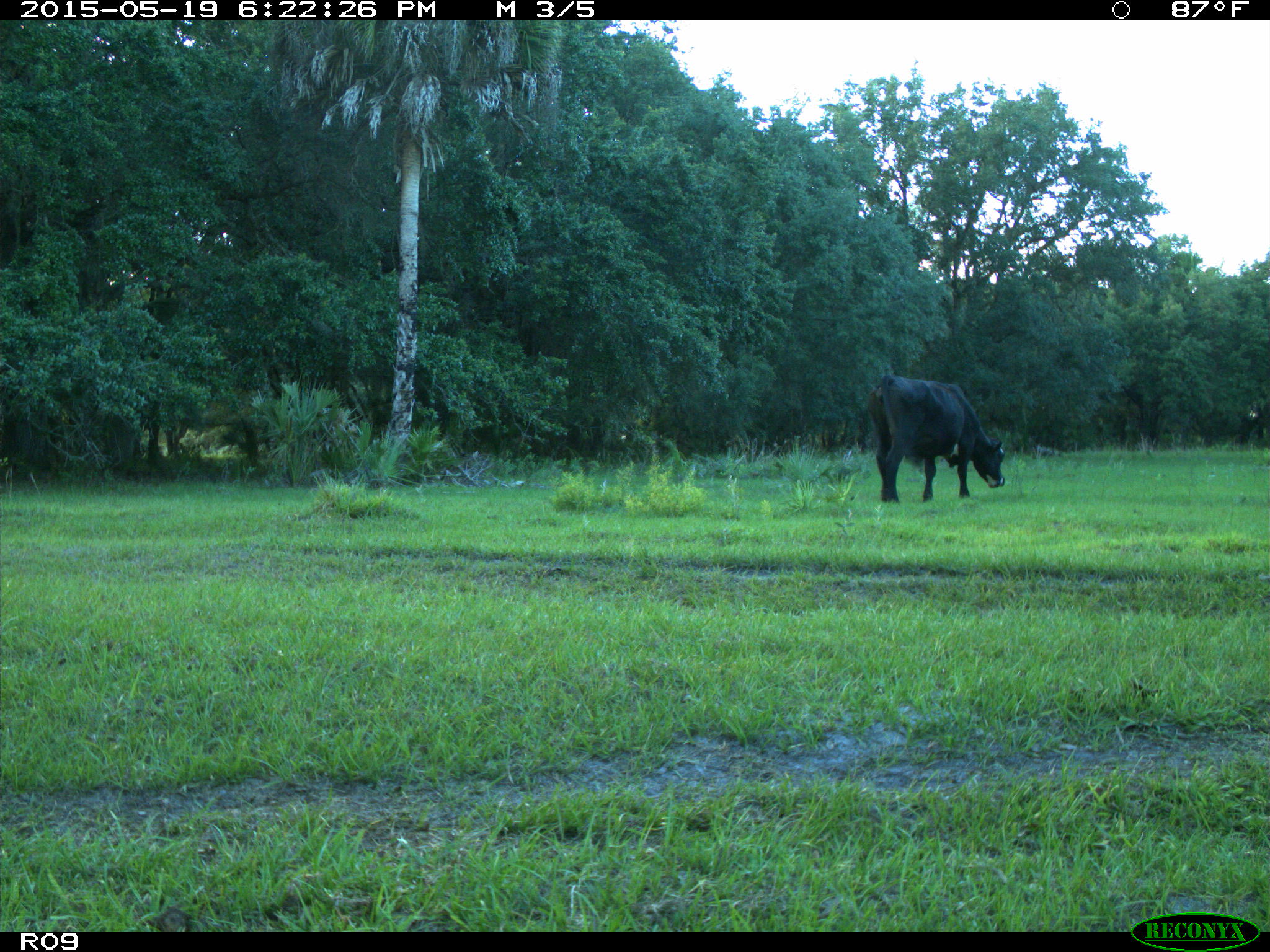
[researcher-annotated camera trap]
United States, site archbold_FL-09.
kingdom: Animalia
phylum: Chordata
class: Mammalia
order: Artiodactyla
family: Bovidae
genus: Bos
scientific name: Bos taurus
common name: domestic cow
Bos taurus (domestic cow).